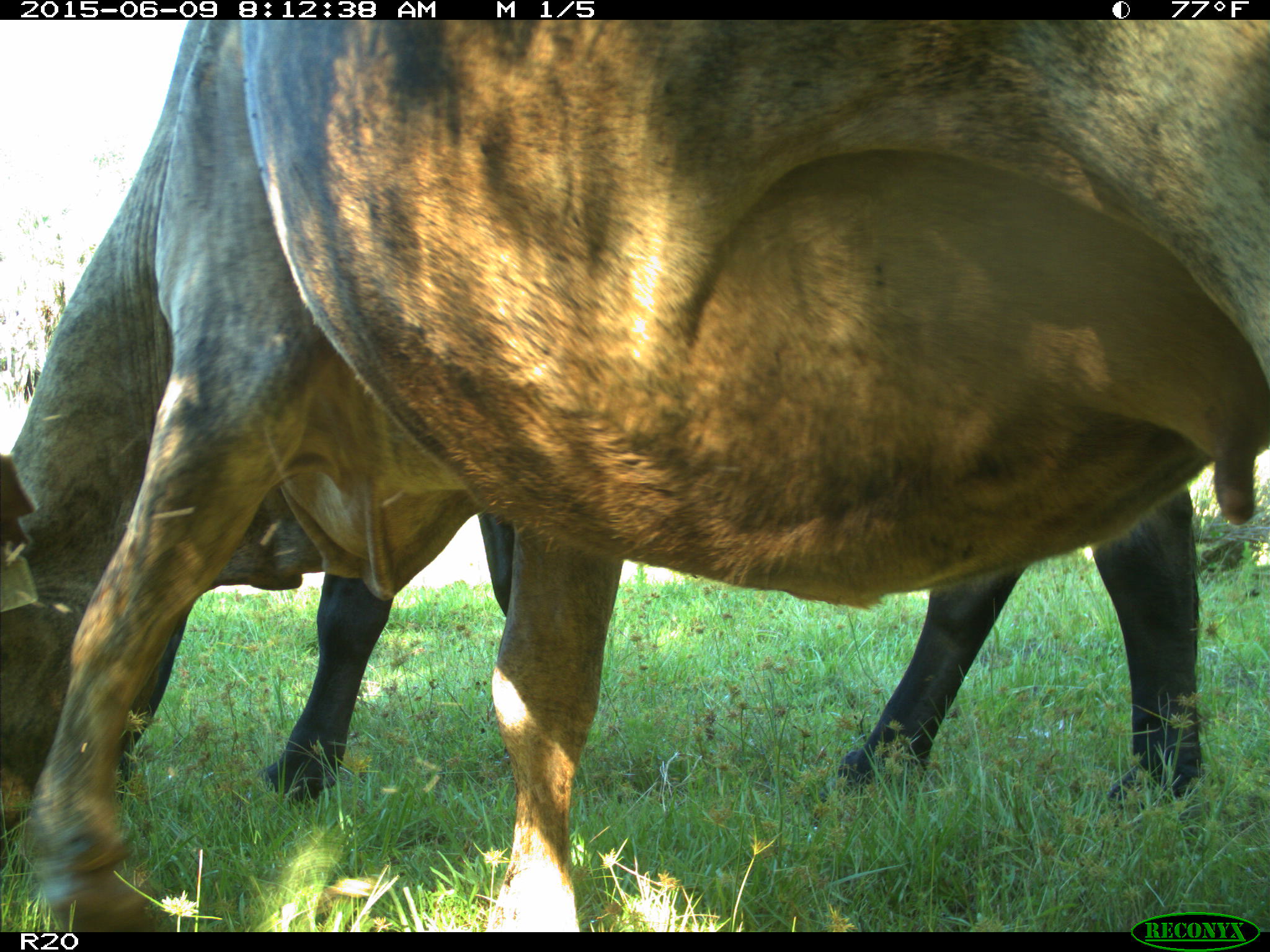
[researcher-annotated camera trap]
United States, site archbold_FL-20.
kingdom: Animalia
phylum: Chordata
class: Mammalia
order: Artiodactyla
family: Bovidae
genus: Bos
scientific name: Bos taurus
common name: domestic cow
Bos taurus (domestic cow).